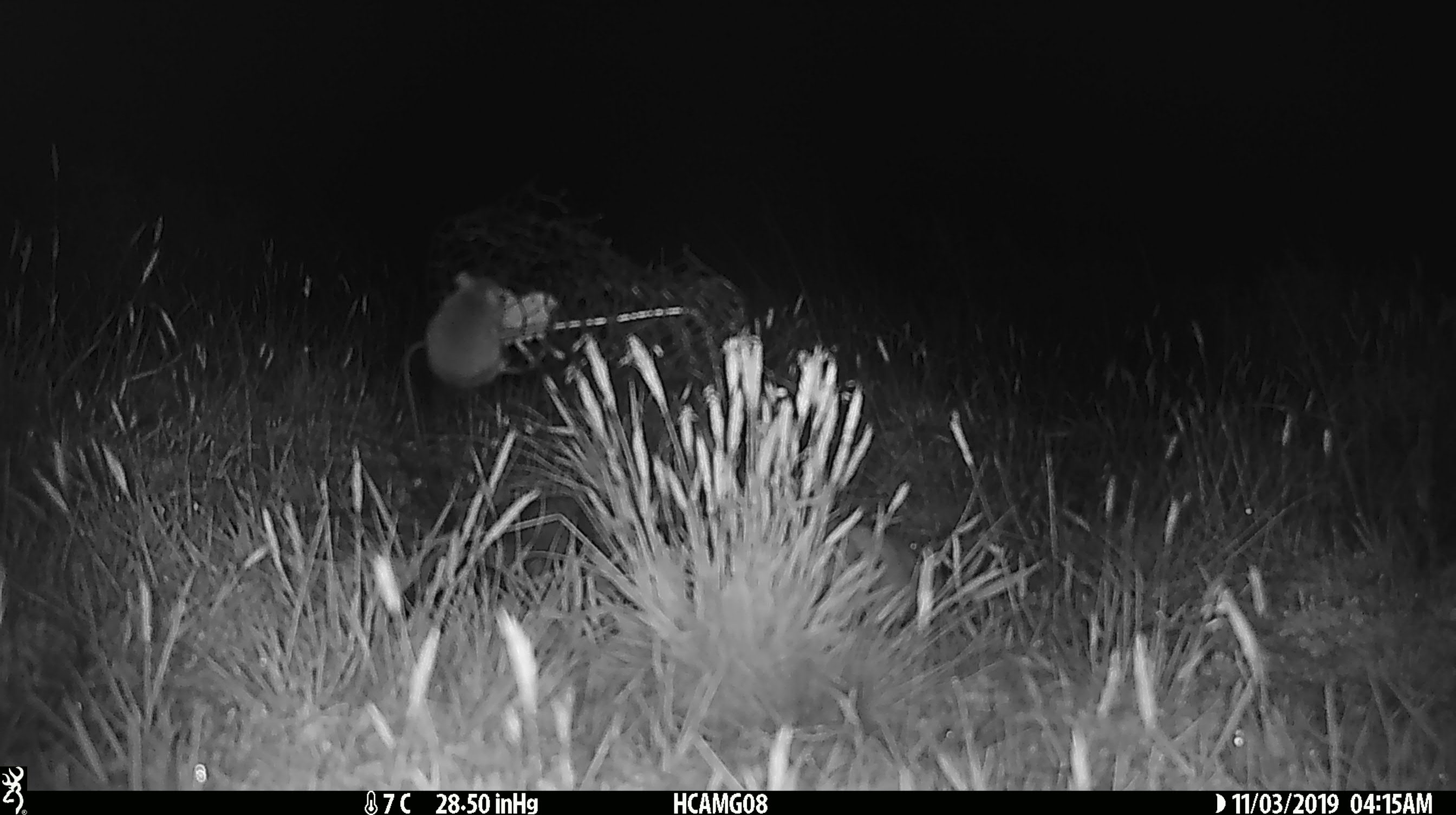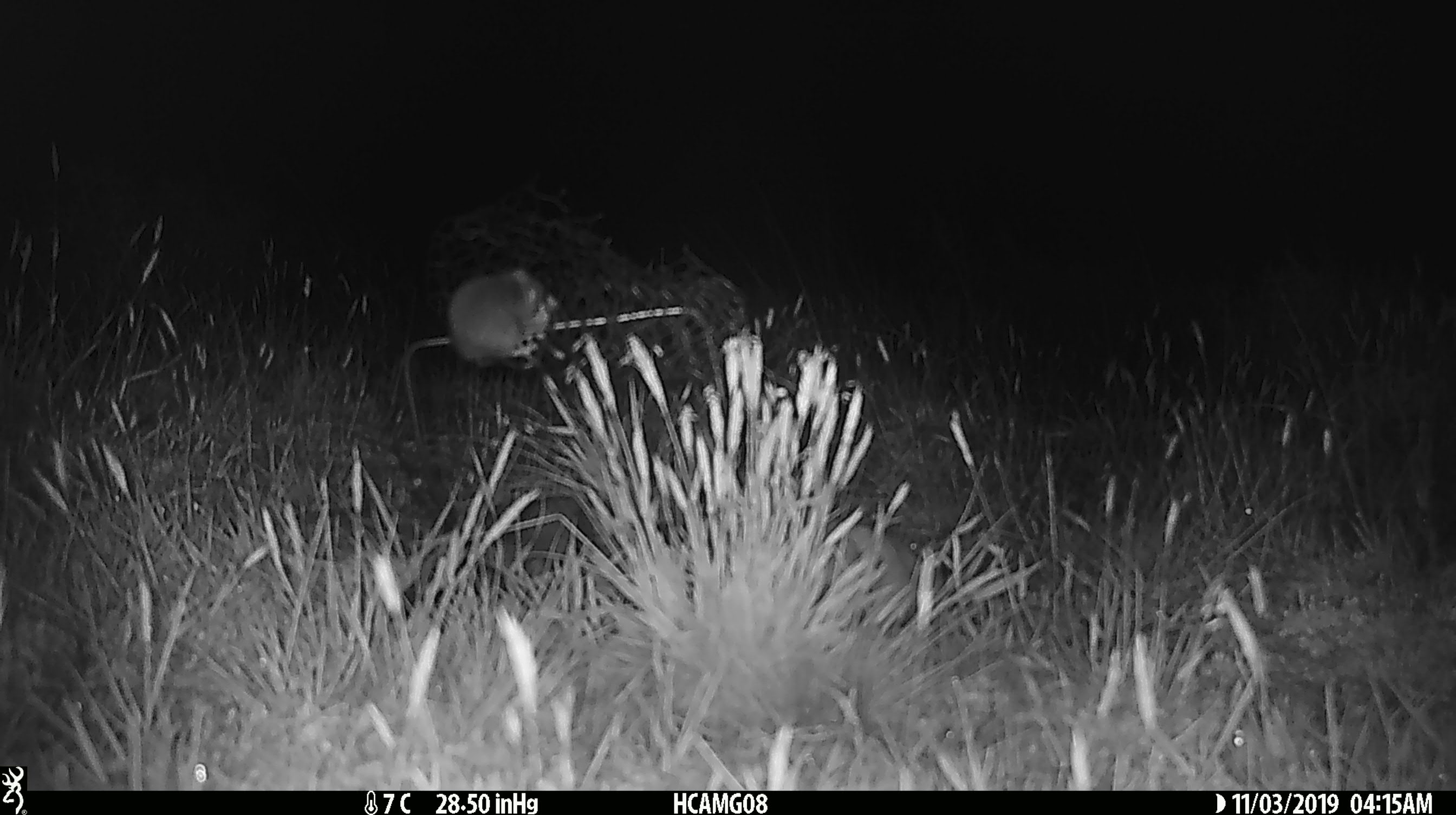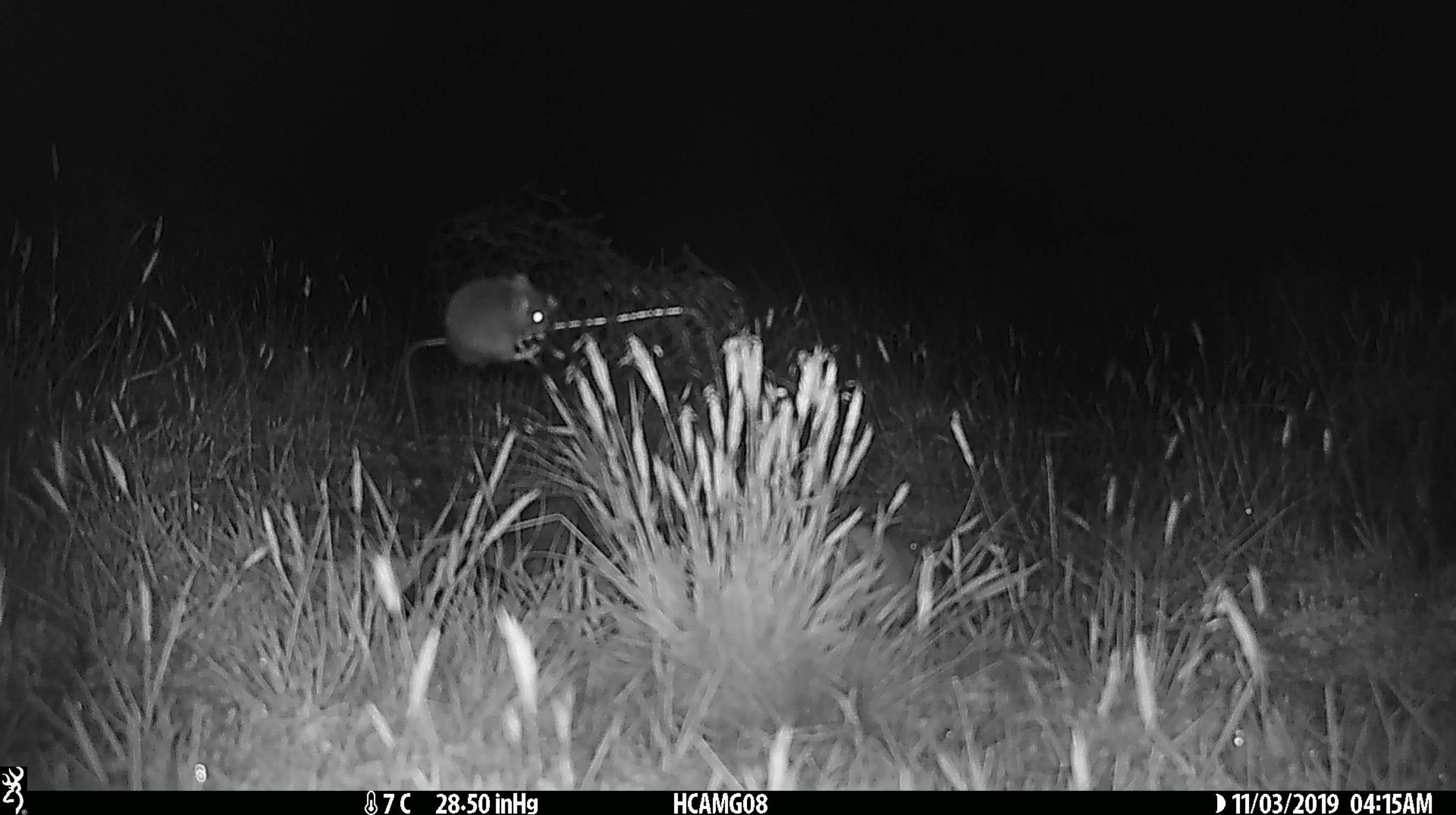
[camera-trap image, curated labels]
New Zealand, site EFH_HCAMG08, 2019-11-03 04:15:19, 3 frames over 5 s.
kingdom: Animalia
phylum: Chordata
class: Mammalia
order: Rodentia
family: Muridae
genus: Mus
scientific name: Mus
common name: mouse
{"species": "mouse (Mus)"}